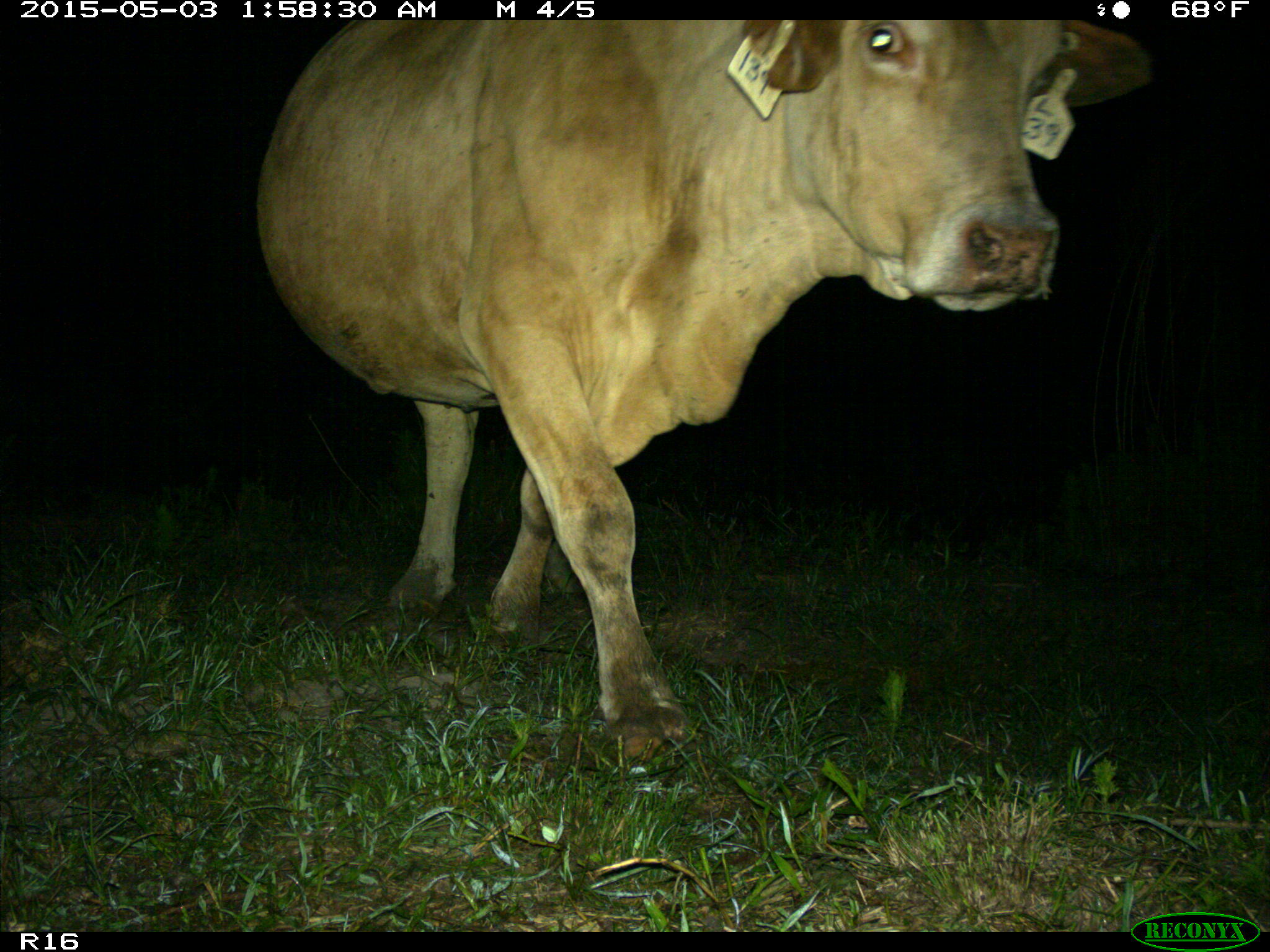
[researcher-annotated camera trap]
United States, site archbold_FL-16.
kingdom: Animalia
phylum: Chordata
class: Mammalia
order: Artiodactyla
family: Bovidae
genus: Bos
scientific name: Bos taurus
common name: domestic cow